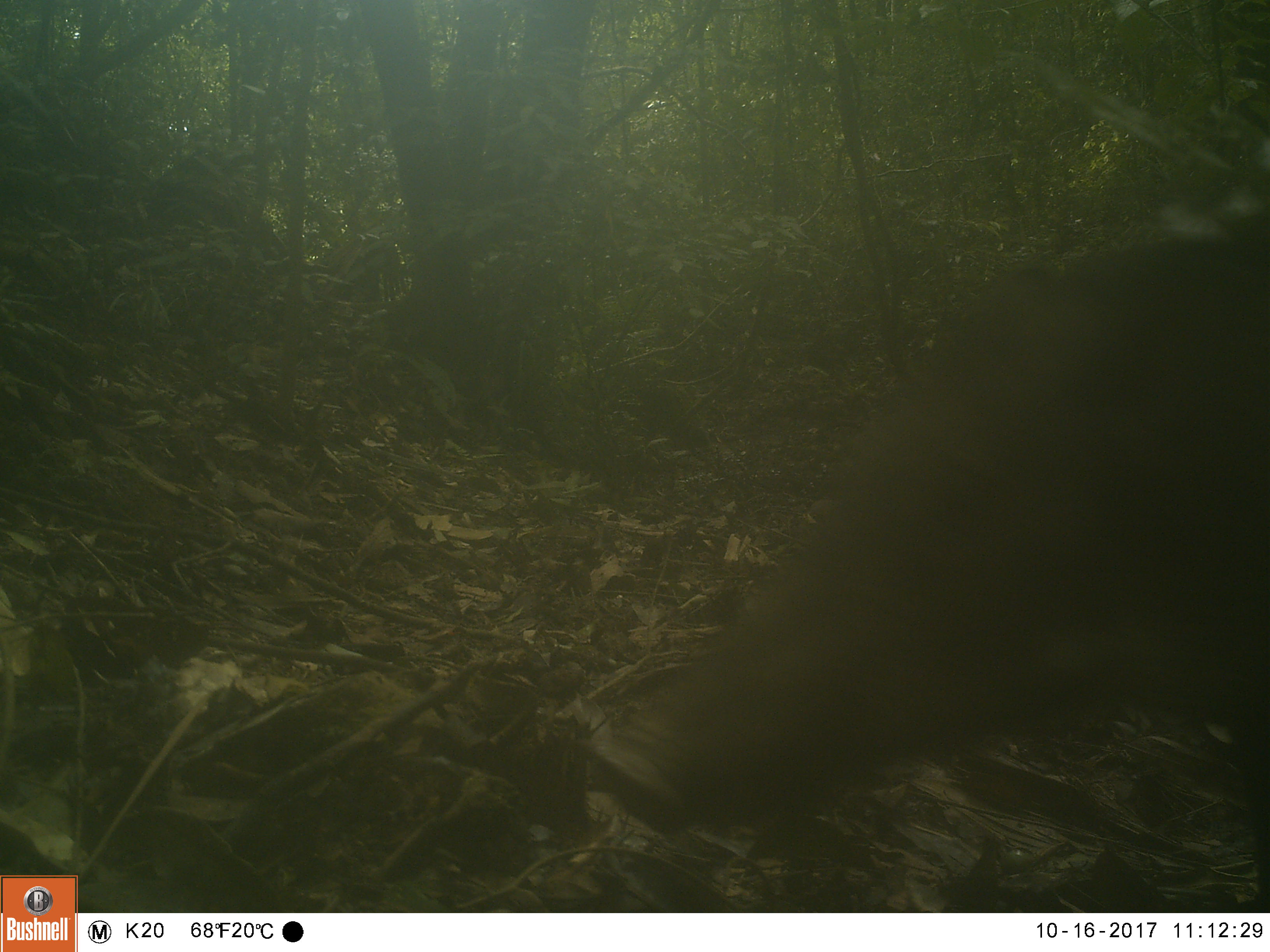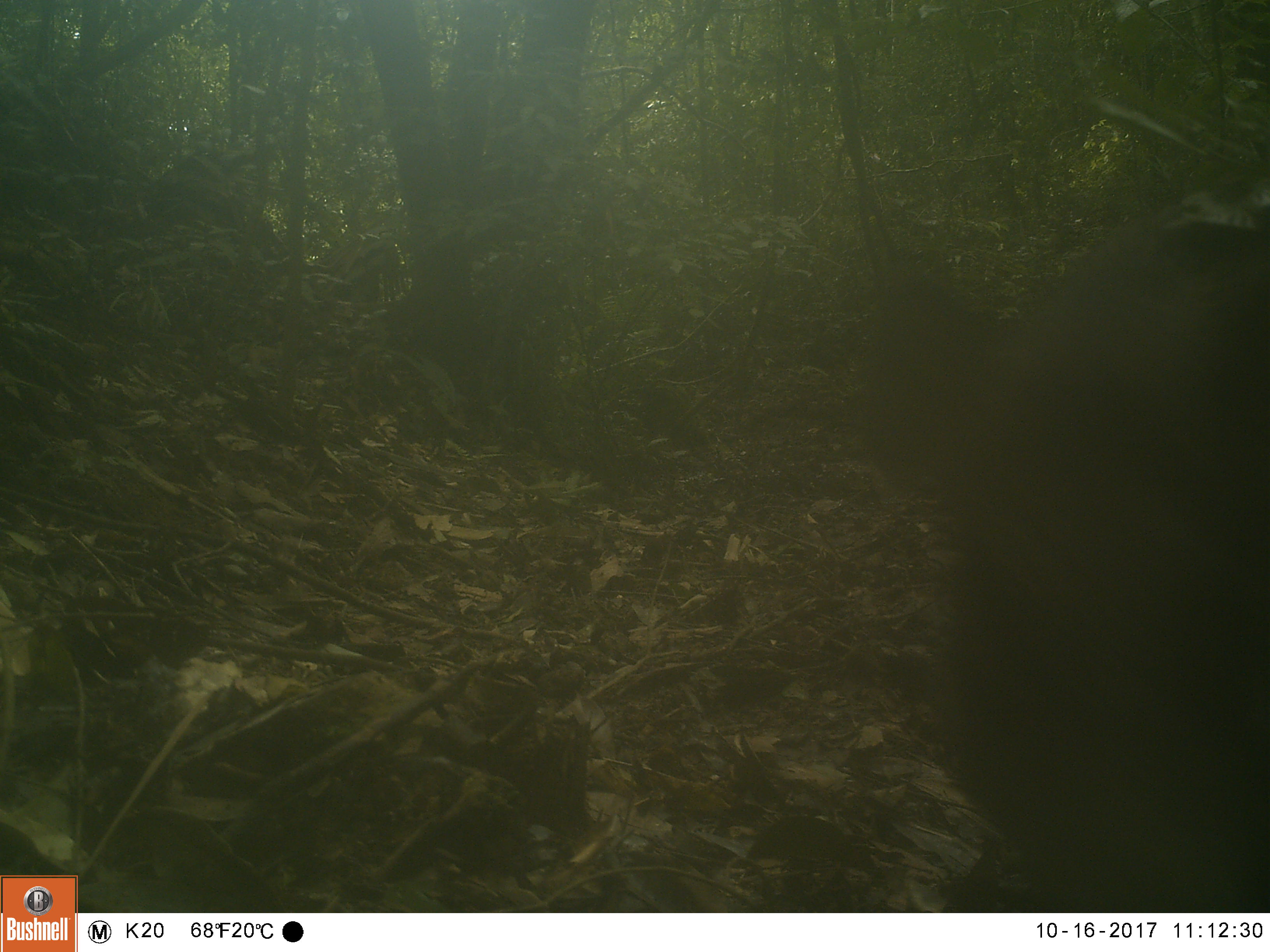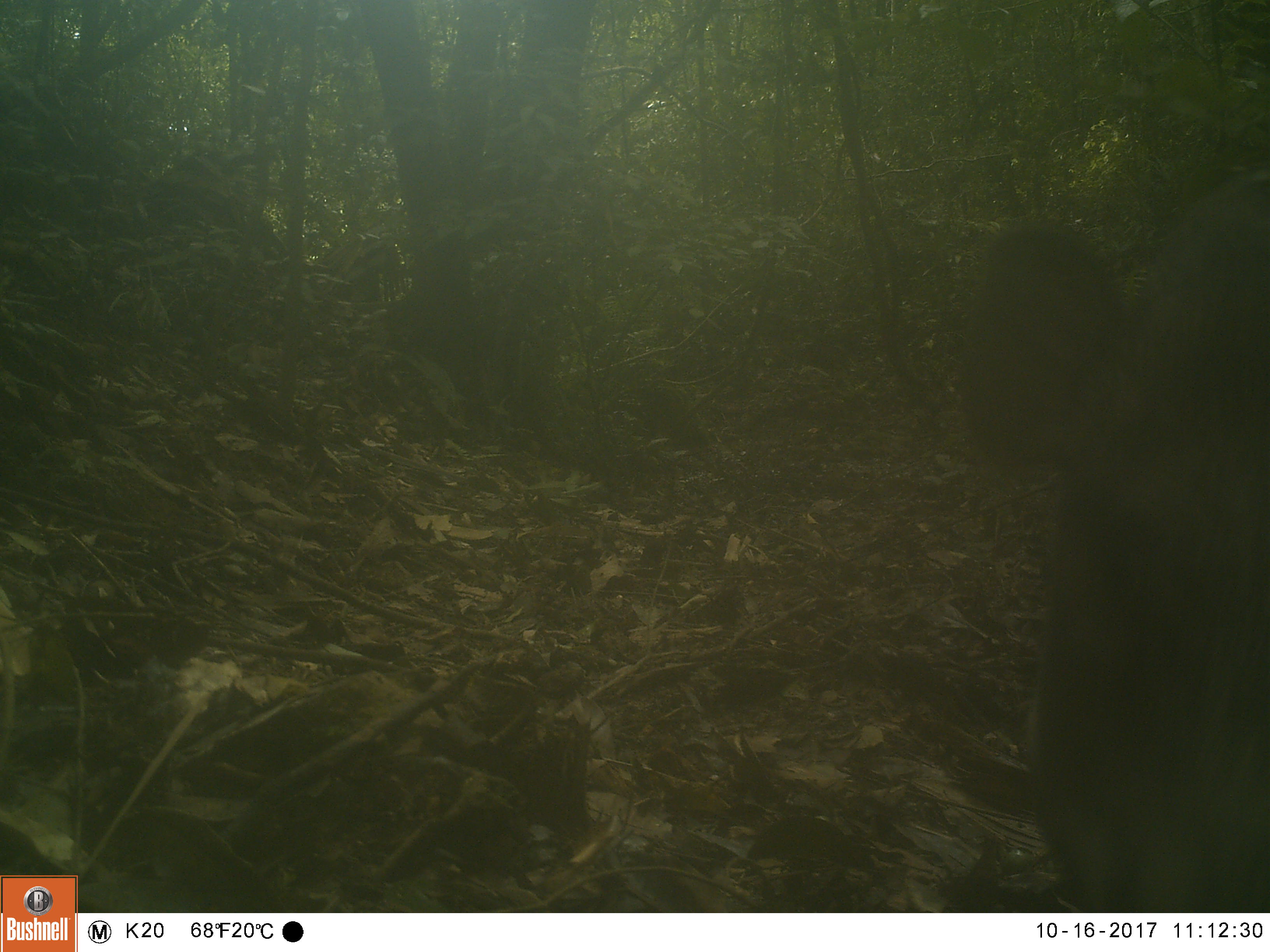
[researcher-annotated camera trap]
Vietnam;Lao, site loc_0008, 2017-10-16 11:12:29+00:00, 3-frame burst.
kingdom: Animalia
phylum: Chordata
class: Mammalia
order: Artiodactyla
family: Suidae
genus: Sus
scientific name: Sus scrofa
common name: eurasian wild pig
Eurasian wild pig (Sus scrofa). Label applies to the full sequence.